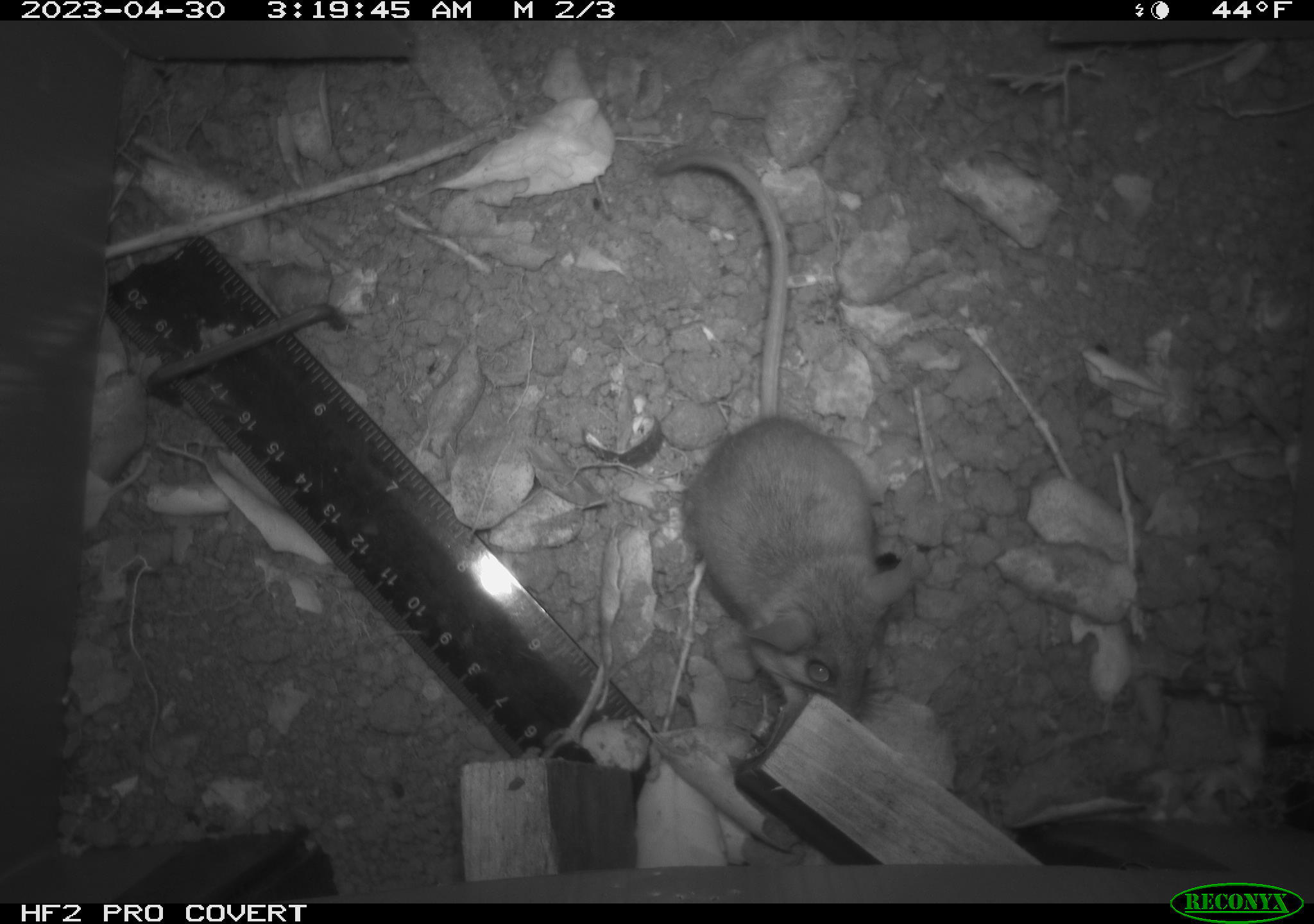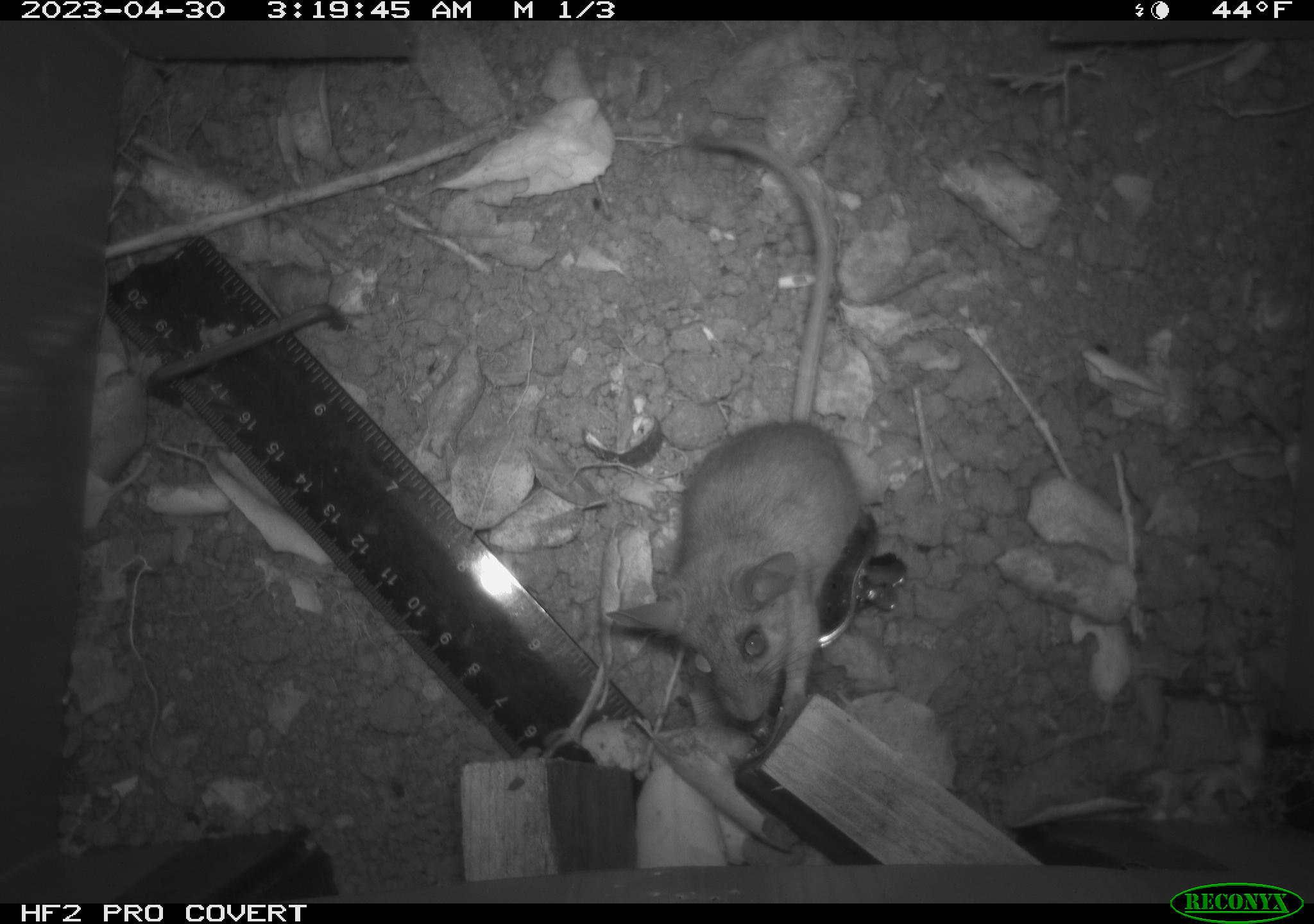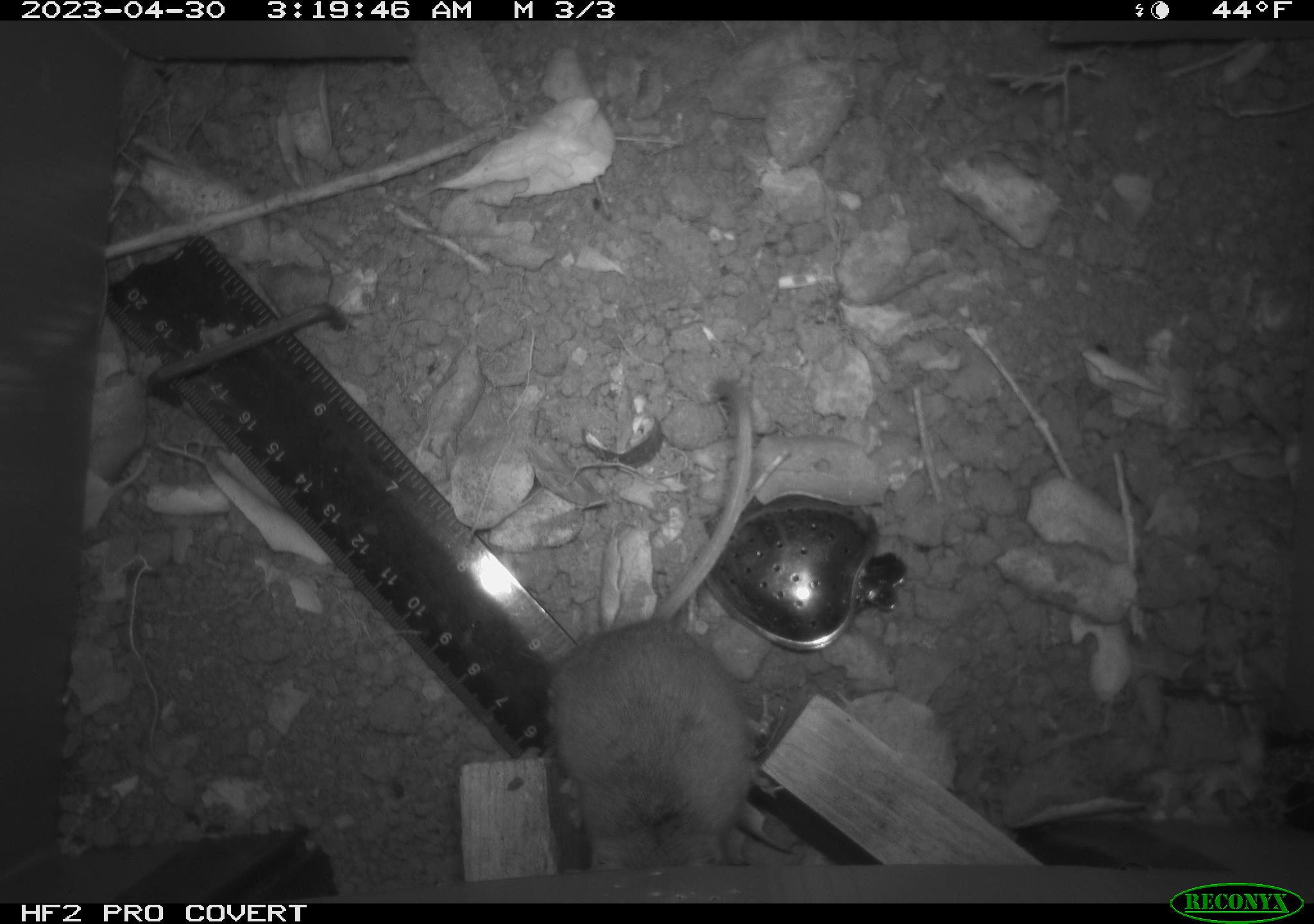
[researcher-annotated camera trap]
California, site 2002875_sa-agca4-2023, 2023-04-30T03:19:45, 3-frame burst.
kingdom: Animalia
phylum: Chordata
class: Mammalia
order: Rodentia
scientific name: Rodentia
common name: mouse species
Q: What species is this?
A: Mouse species (Rodentia).